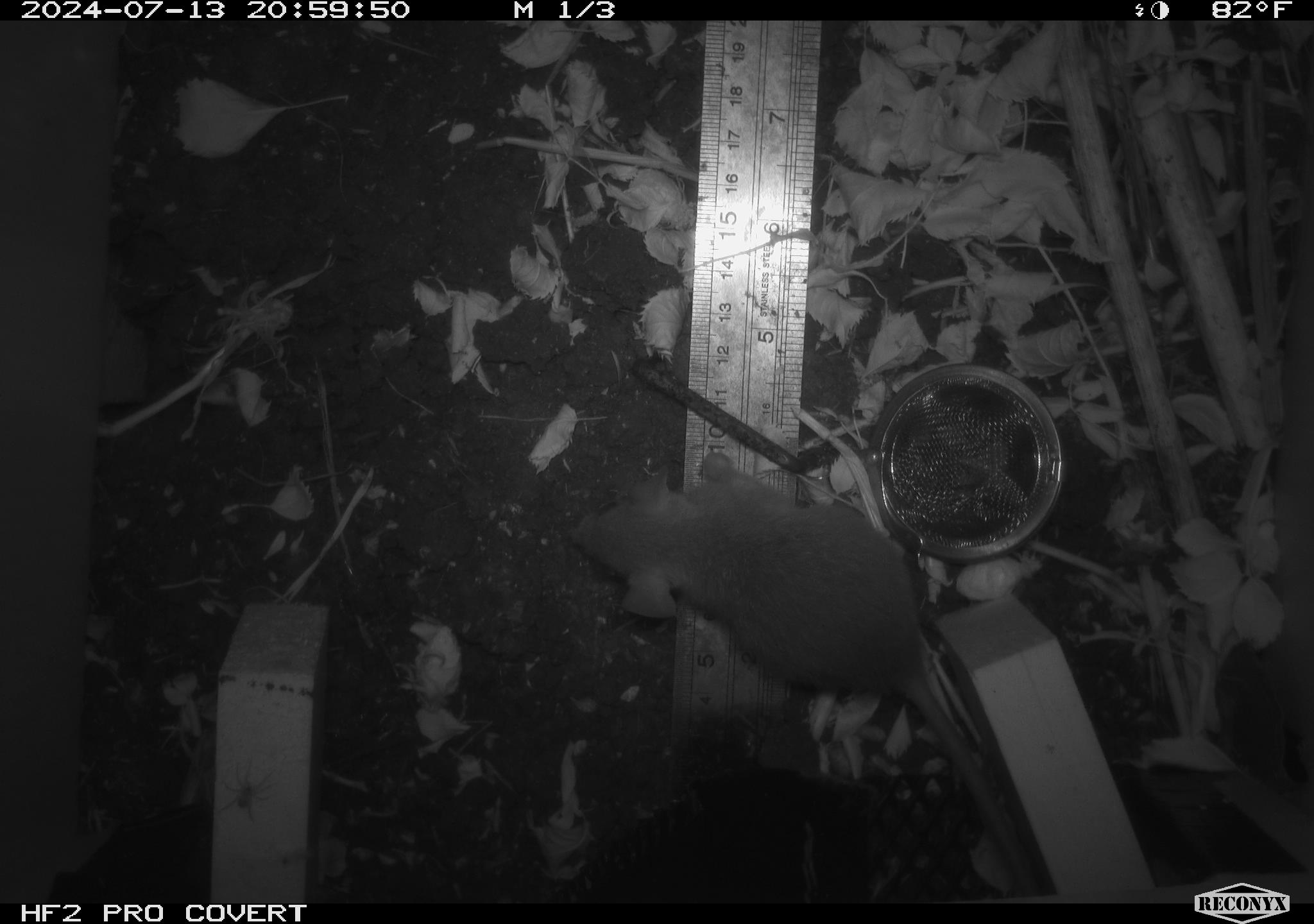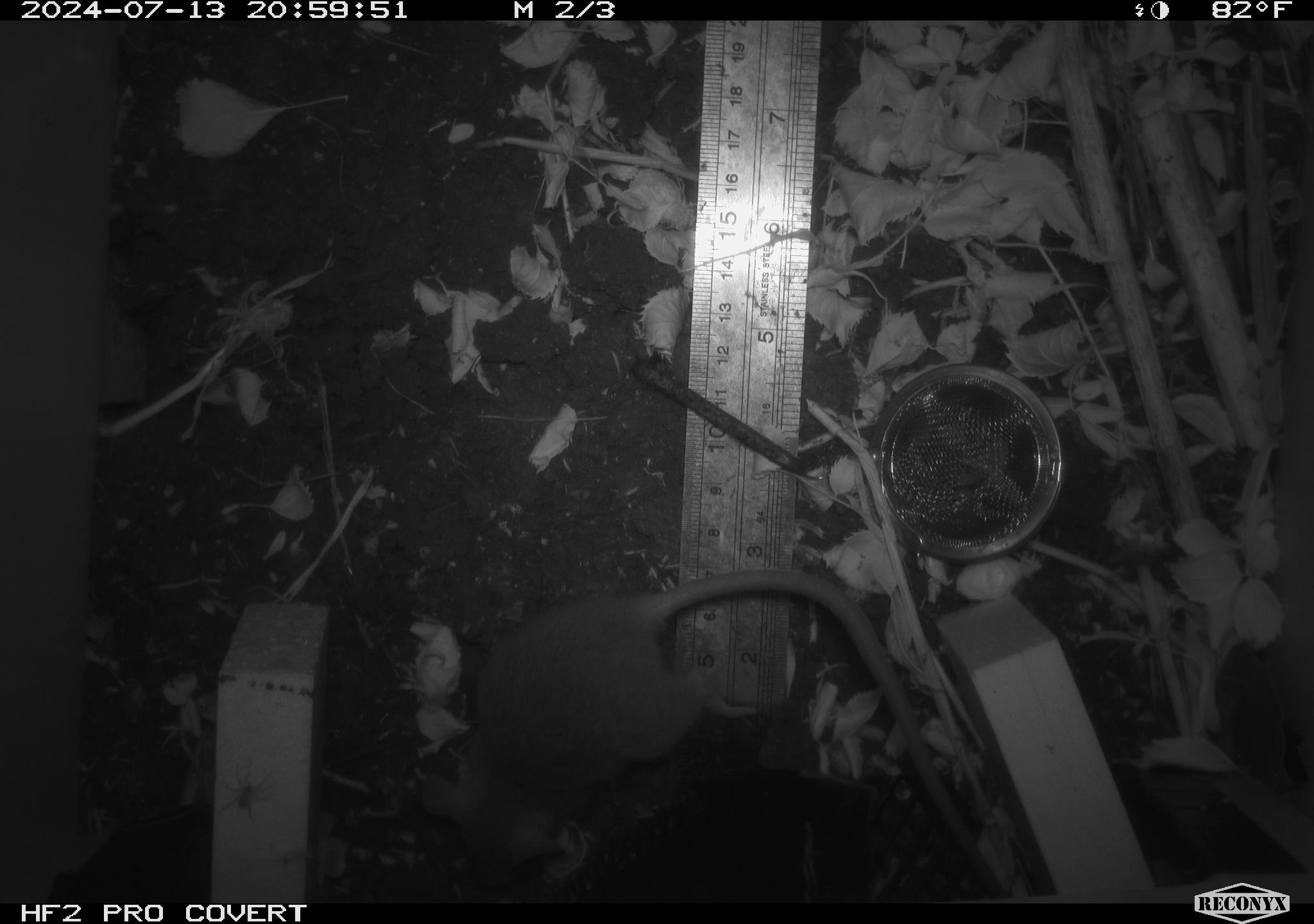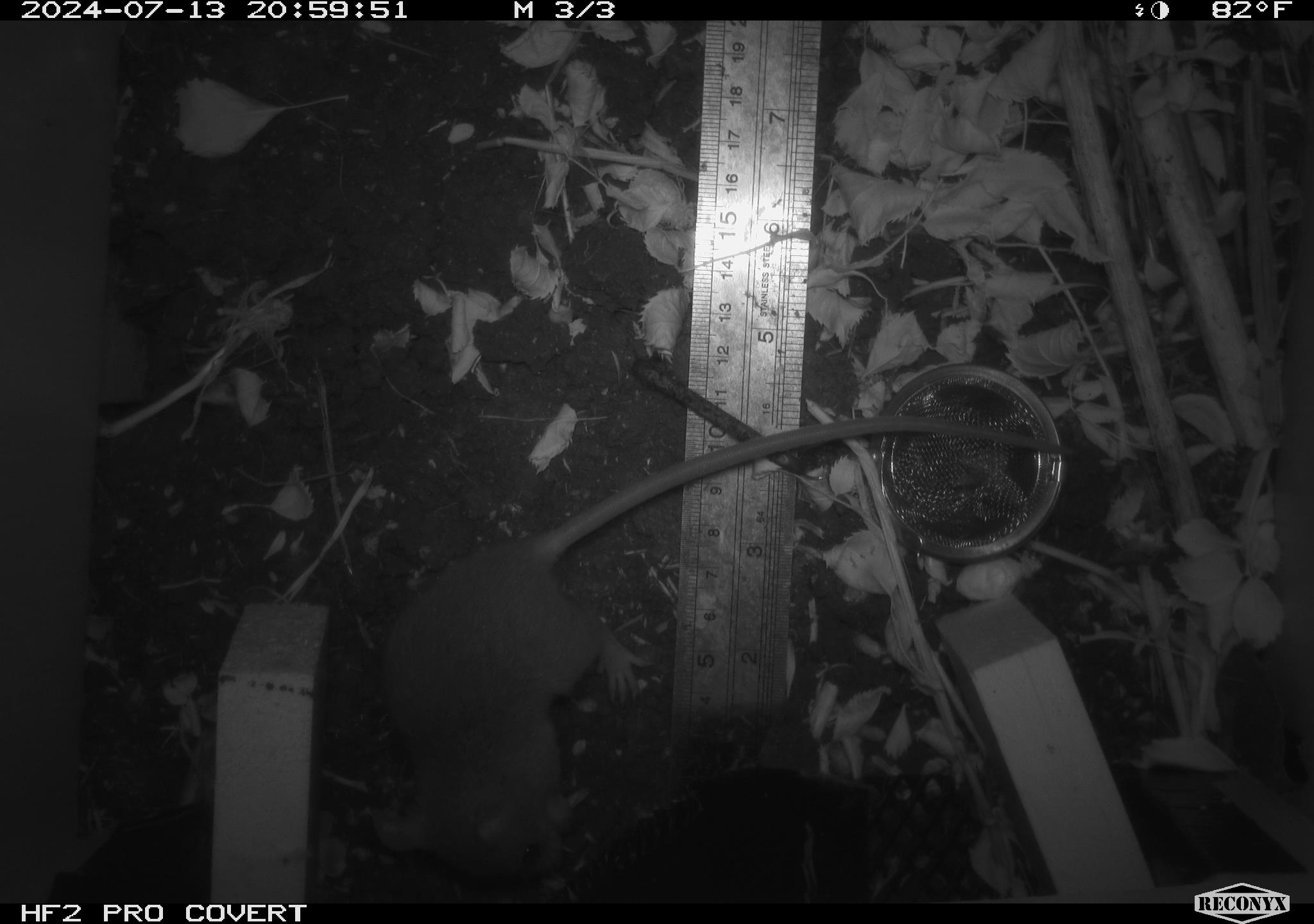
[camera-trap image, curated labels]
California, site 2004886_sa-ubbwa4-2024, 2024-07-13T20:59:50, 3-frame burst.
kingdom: Animalia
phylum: Chordata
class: Mammalia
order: Rodentia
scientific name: Rodentia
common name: woodrat or rat or mouse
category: woodrat or rat or mouse species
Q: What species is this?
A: Woodrat or rat or mouse species (woodrat or rat or mouse) (Rodentia).